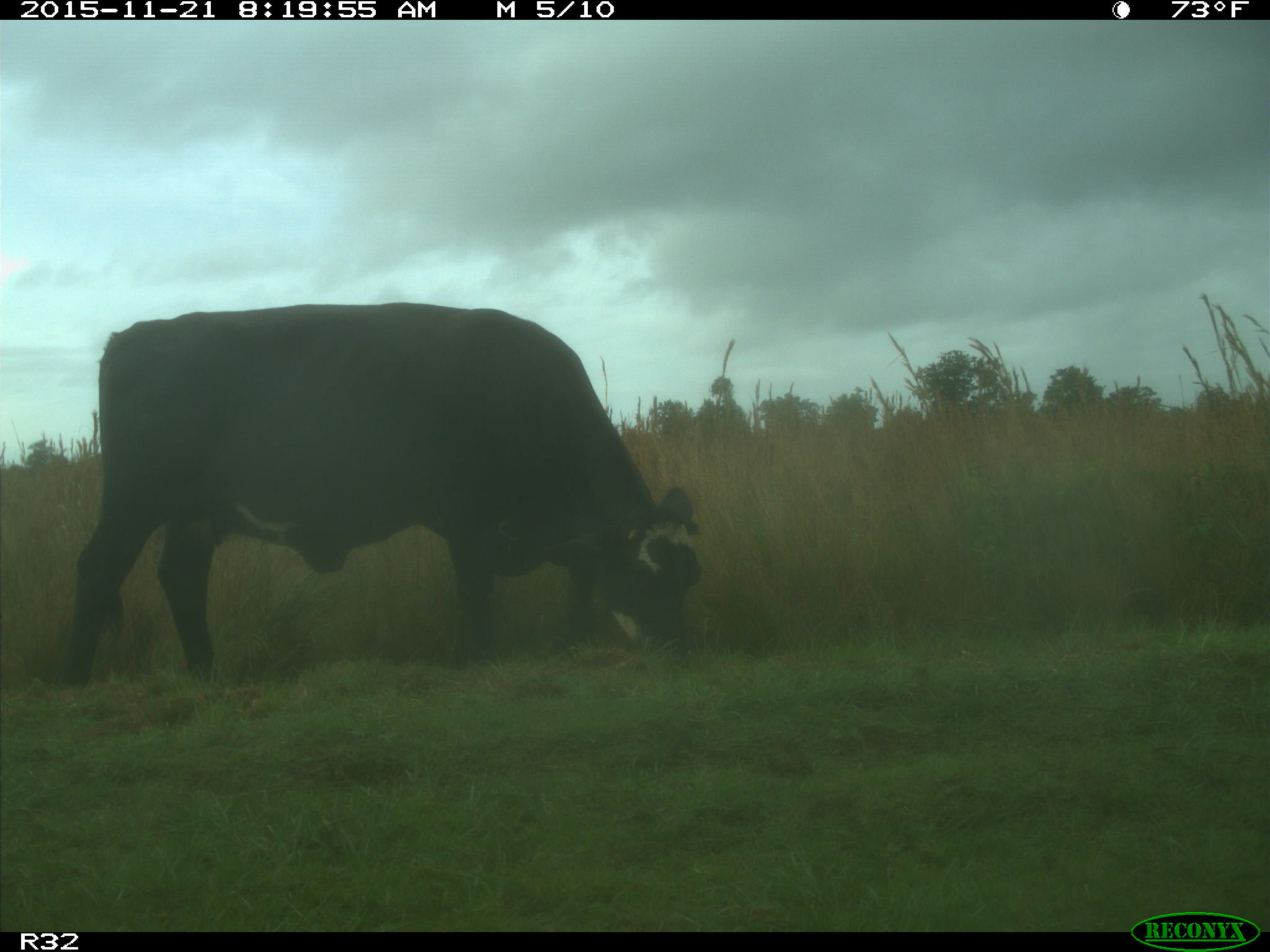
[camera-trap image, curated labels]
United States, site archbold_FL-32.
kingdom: Animalia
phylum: Chordata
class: Mammalia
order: Artiodactyla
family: Bovidae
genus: Bos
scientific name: Bos taurus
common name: domestic cow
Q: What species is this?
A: Bos taurus (domestic cow).